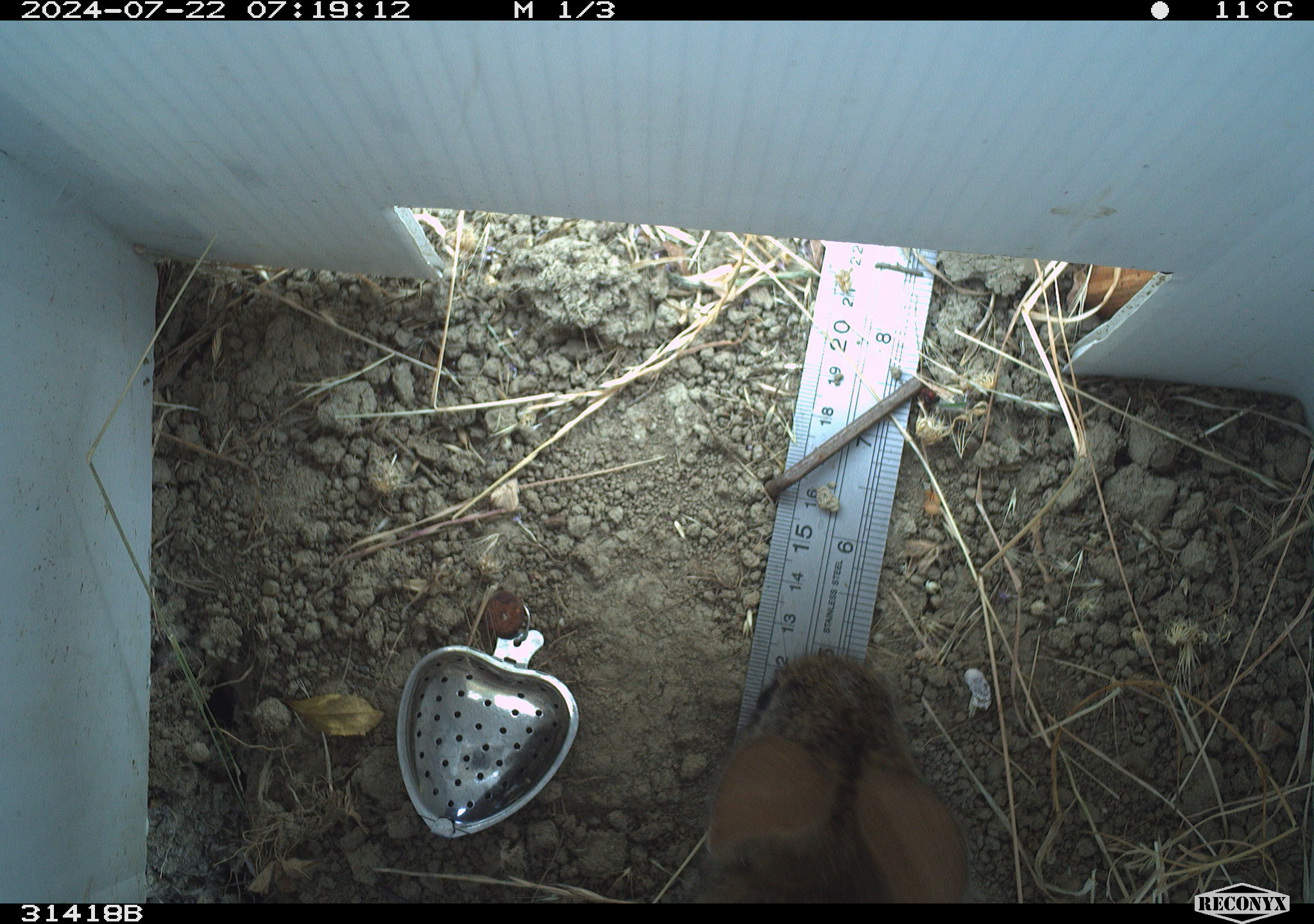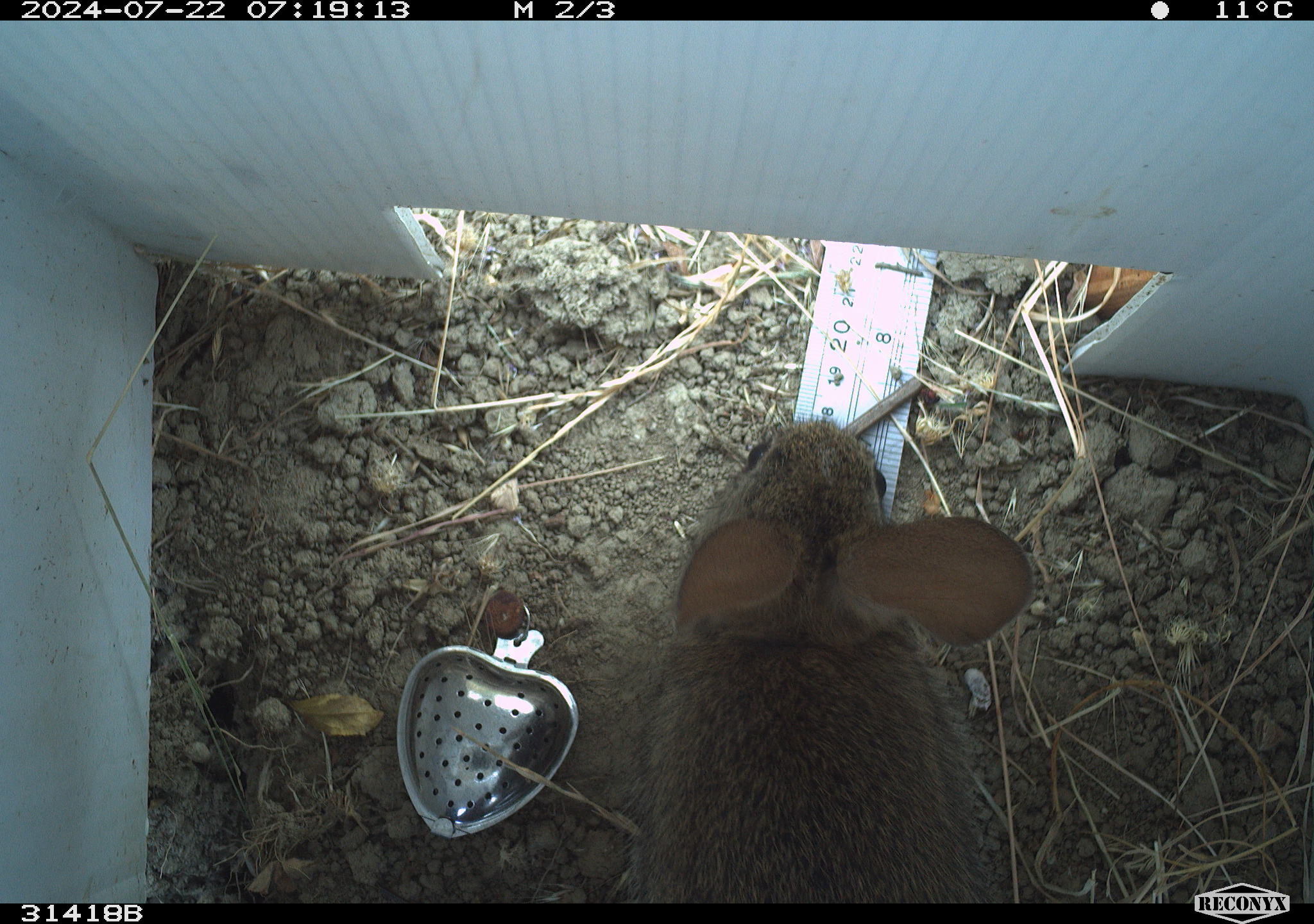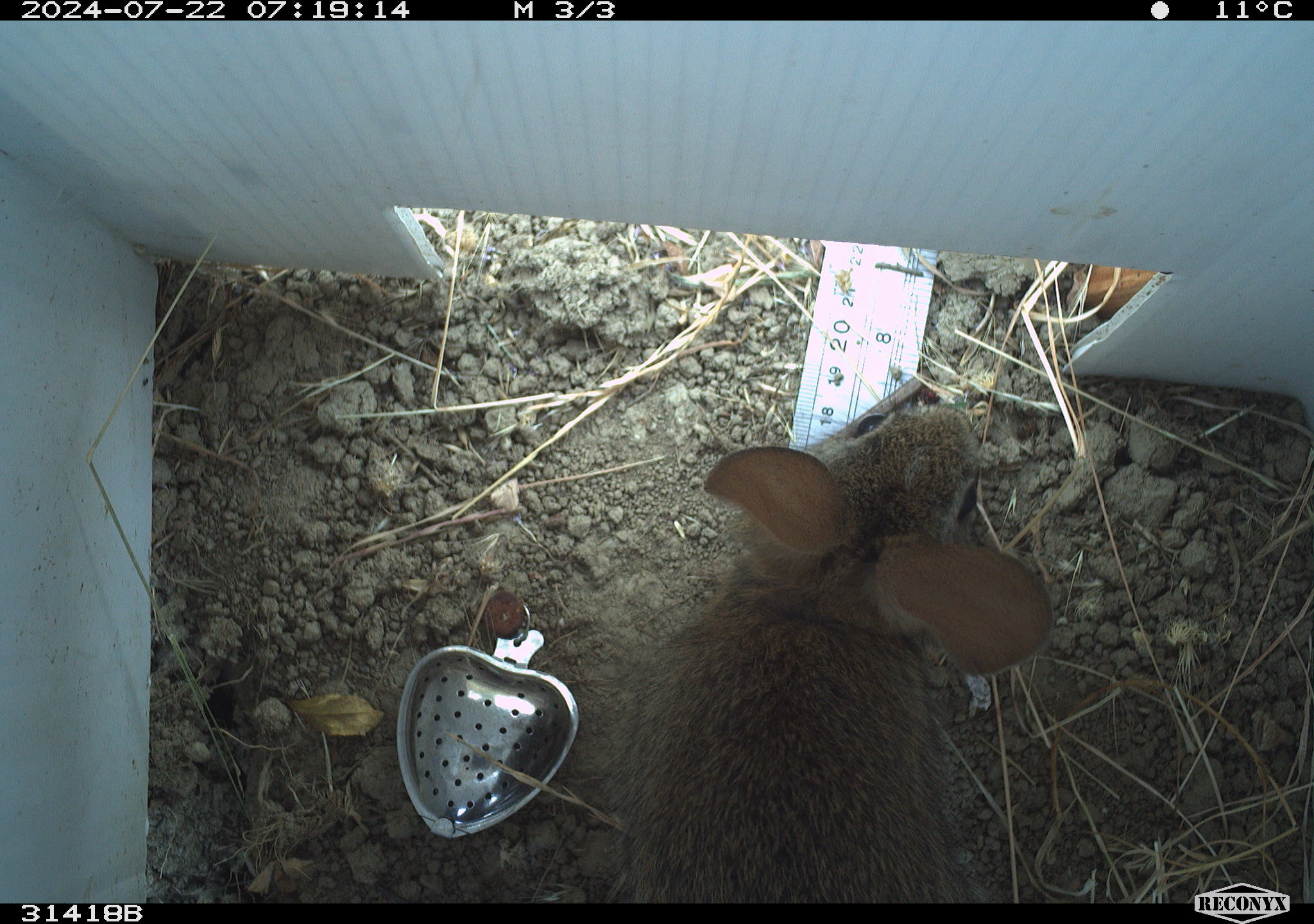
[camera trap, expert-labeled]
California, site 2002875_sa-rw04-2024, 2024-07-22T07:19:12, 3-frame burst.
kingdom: Animalia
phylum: Chordata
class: Mammalia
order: Lagomorpha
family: Leporidae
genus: Sylvilagus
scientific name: Sylvilagus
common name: cottontail rabbits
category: sylvilagus species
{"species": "sylvilagus species (cottontail rabbits) (Sylvilagus)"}